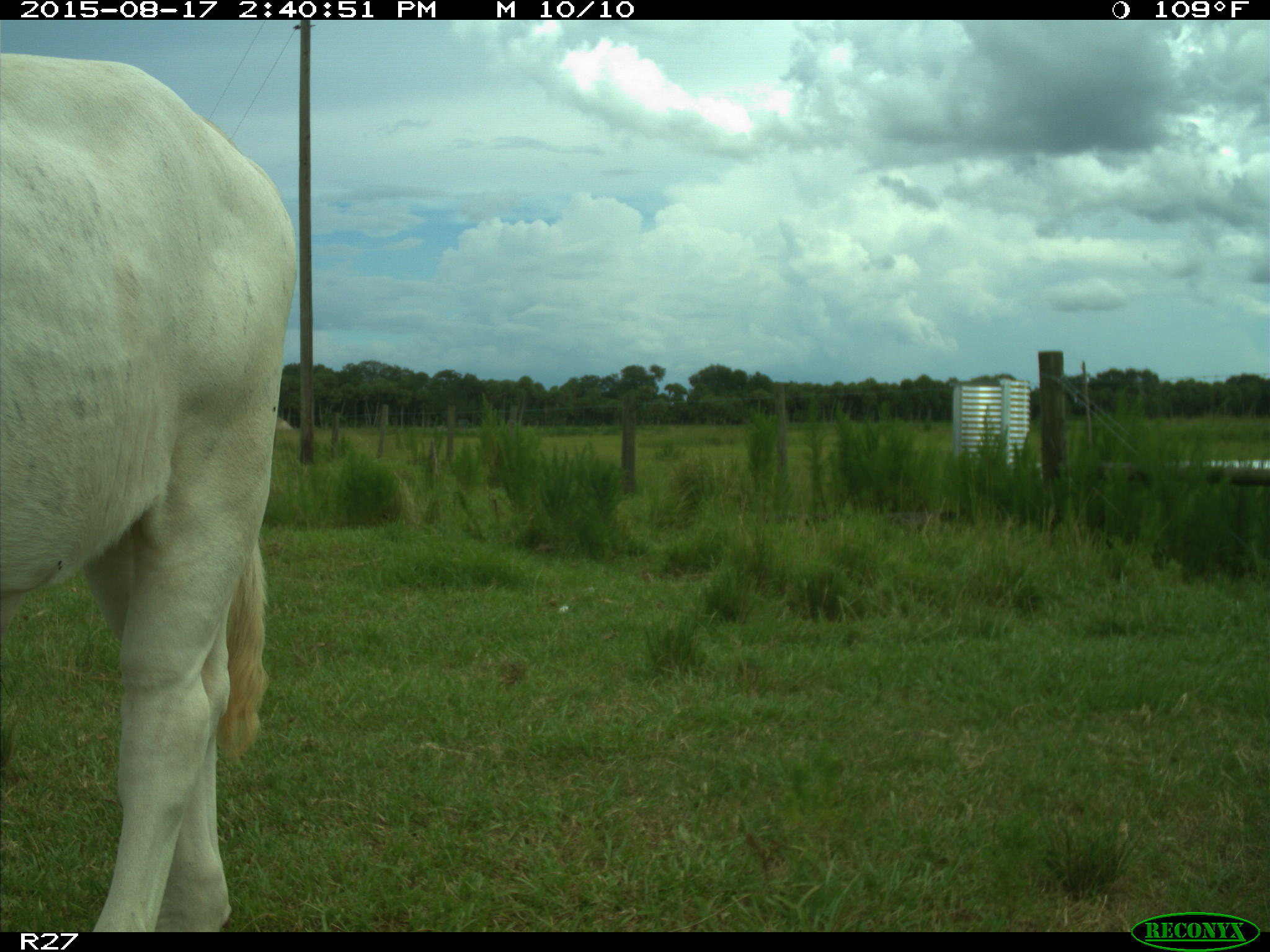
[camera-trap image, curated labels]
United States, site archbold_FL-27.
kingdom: Animalia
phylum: Chordata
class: Mammalia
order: Artiodactyla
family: Bovidae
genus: Bos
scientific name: Bos taurus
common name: domestic cow